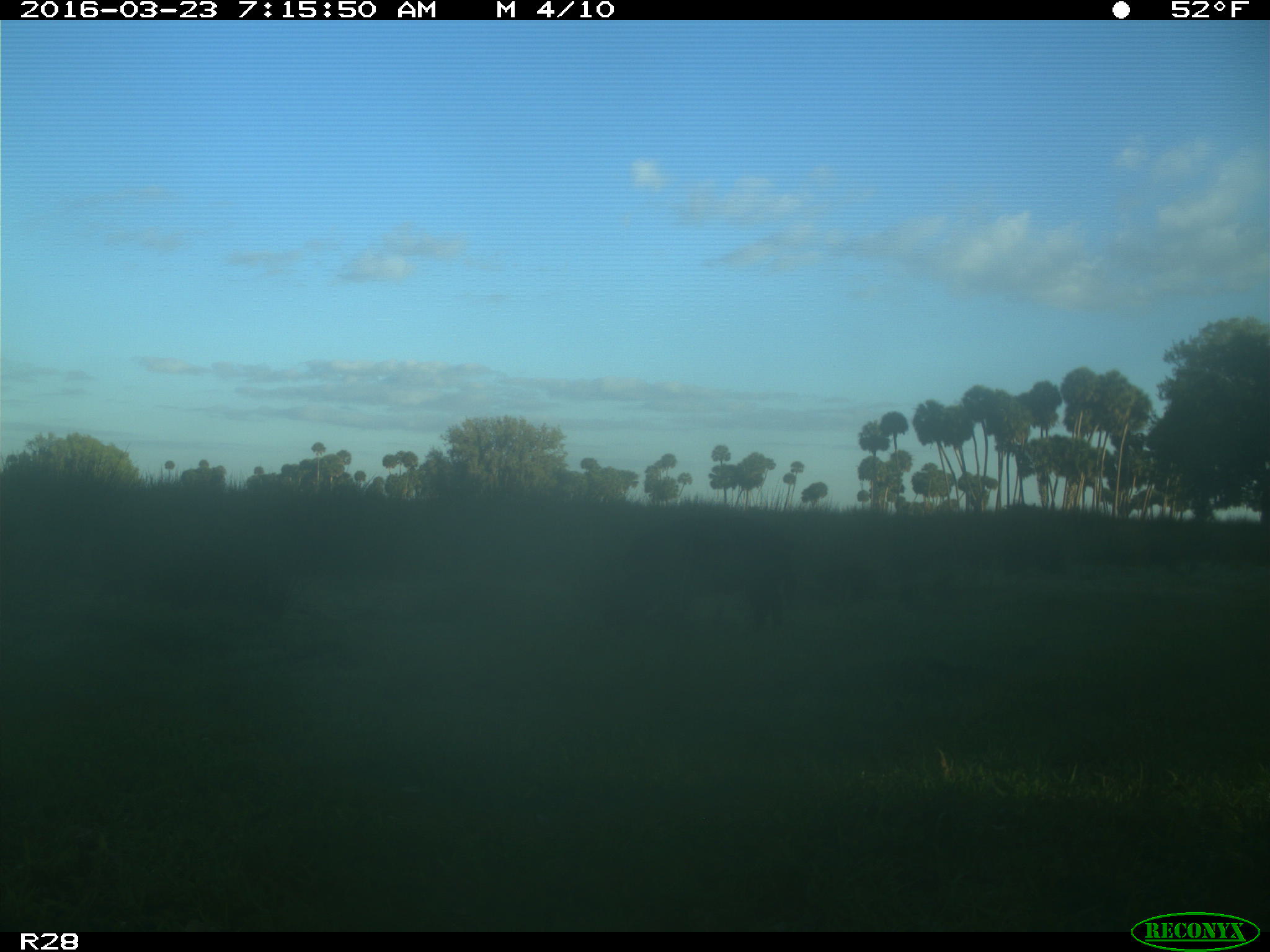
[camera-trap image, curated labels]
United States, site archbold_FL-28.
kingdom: Animalia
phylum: Chordata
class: Mammalia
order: Artiodactyla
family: Bovidae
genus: Bos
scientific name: Bos taurus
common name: domestic cow